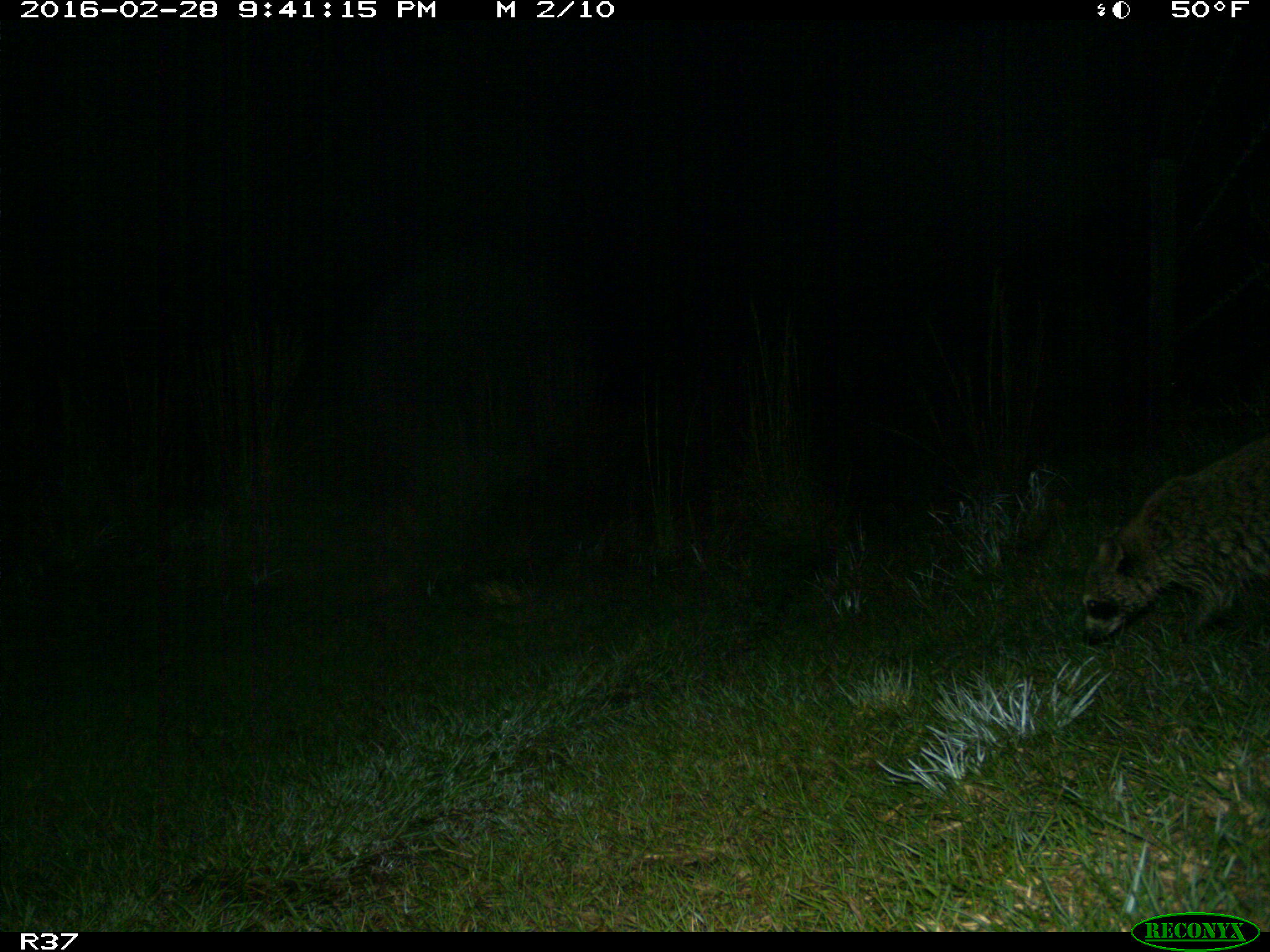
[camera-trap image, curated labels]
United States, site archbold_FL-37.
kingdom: Animalia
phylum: Chordata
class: Mammalia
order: Carnivora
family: Procyonidae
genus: Procyon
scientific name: Procyon lotor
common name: common raccoon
Procyon lotor (common raccoon).